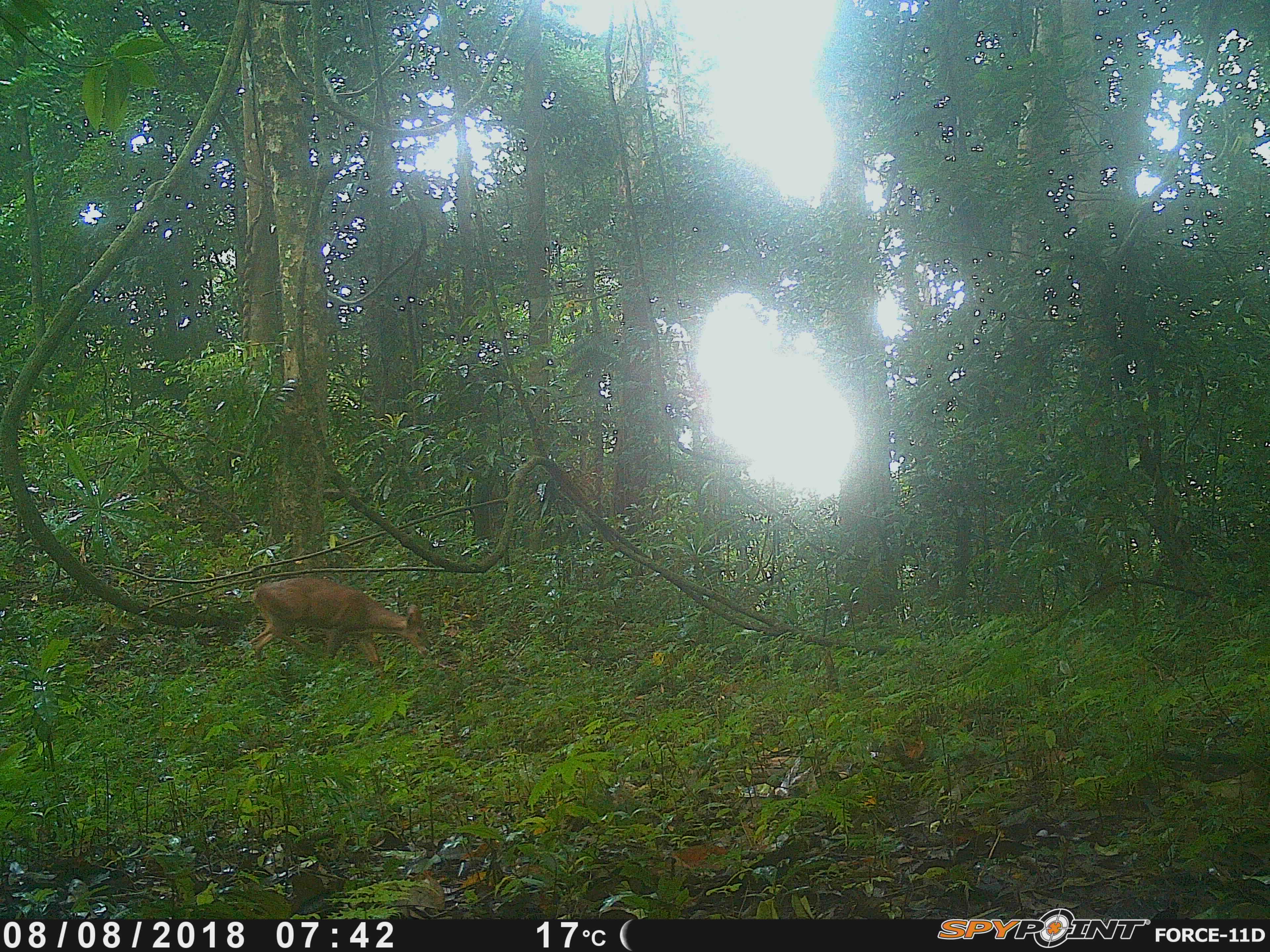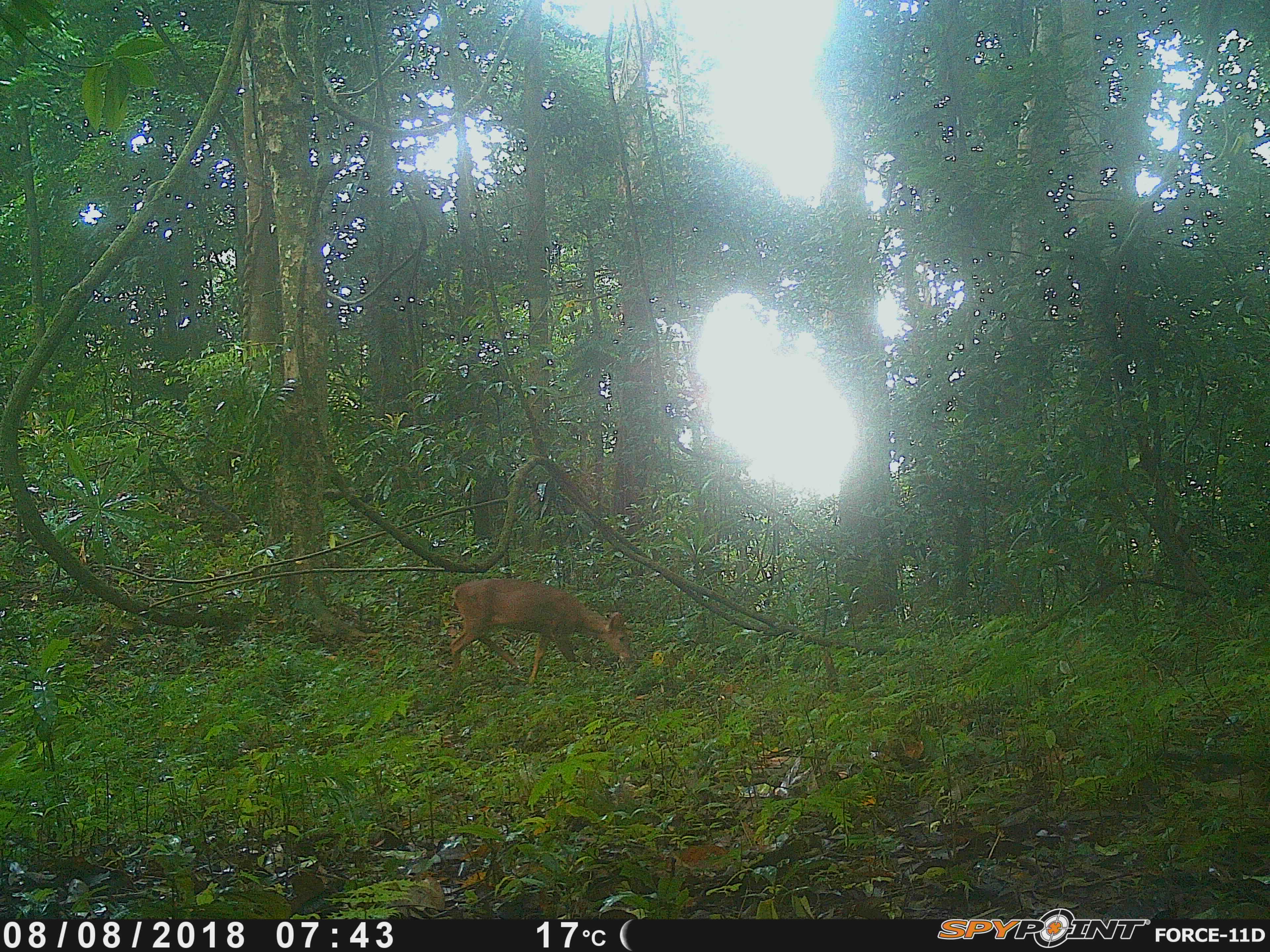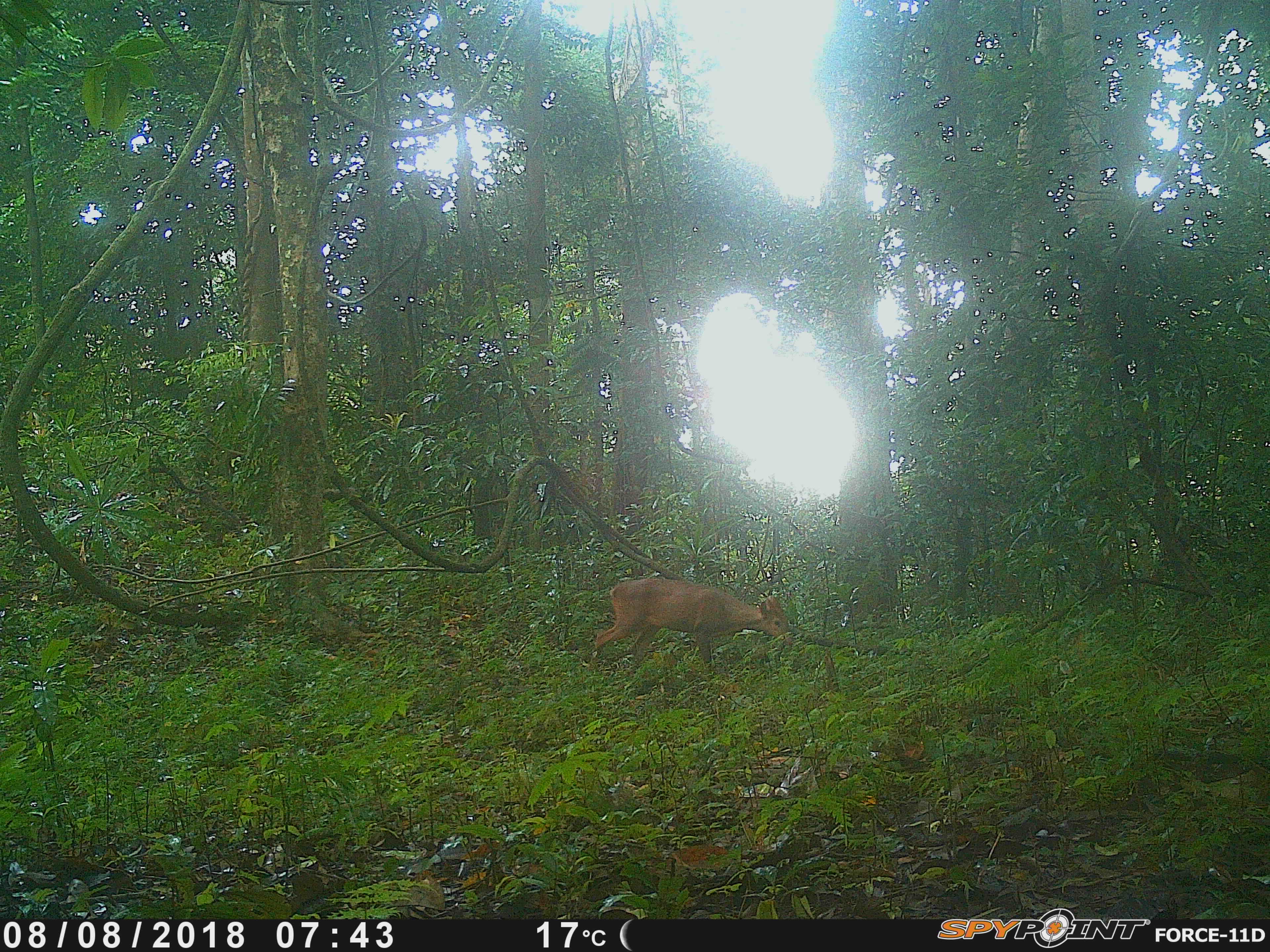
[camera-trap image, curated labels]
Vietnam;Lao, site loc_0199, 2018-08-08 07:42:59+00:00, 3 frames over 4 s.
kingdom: Animalia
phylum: Chordata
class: Mammalia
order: Artiodactyla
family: Cervidae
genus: Muntiacus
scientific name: Muntiacus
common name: muntjacs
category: unidentified muntjac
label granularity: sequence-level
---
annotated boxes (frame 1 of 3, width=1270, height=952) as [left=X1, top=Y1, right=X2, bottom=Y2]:
unidentified muntjac: [left=248, top=577, right=430, bottom=679]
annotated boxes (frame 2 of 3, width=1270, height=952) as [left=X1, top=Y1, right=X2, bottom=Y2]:
unidentified muntjac: [left=450, top=578, right=631, bottom=684]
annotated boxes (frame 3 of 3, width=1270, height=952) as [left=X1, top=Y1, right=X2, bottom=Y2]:
unidentified muntjac: [left=595, top=578, right=792, bottom=676]